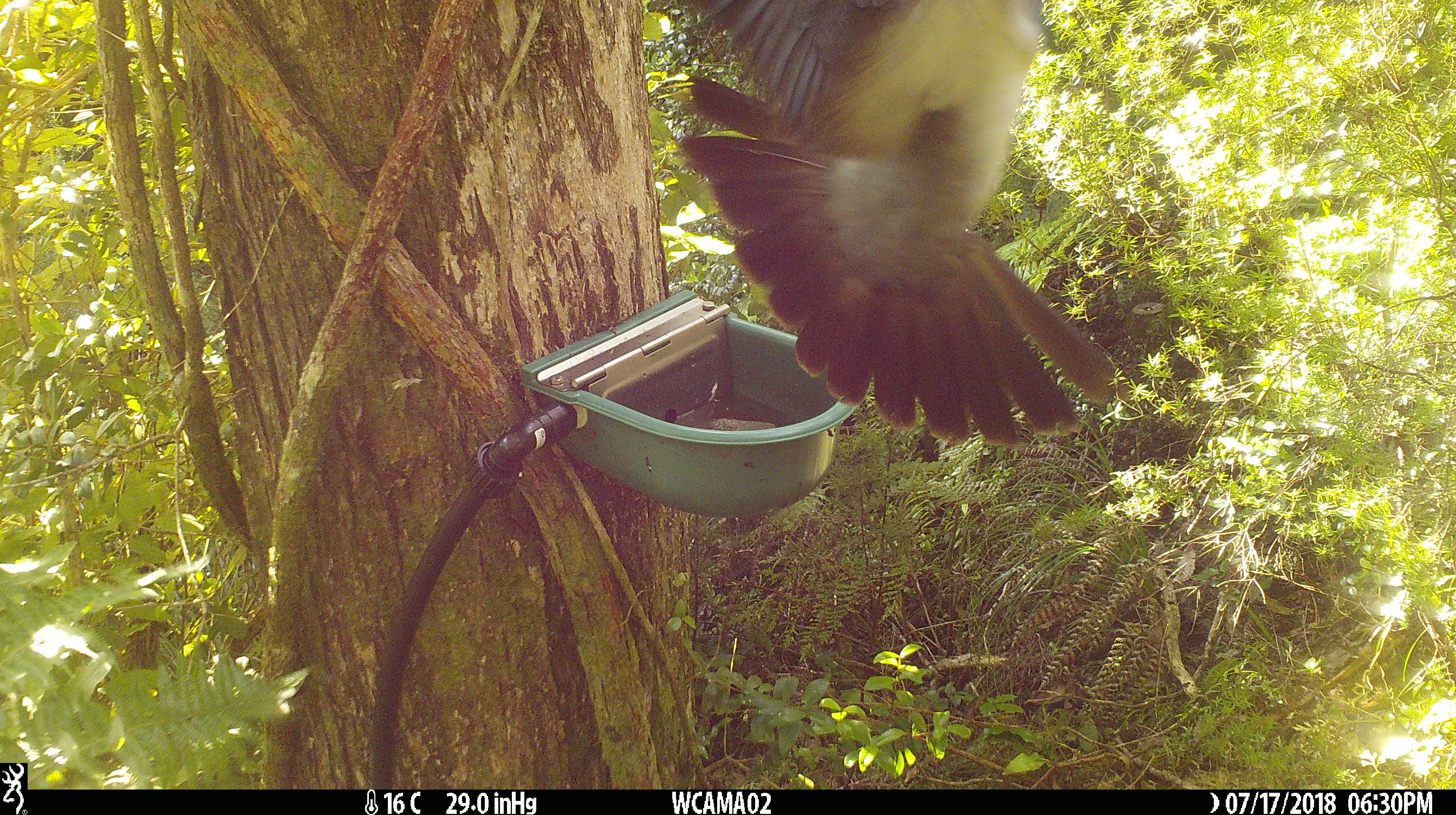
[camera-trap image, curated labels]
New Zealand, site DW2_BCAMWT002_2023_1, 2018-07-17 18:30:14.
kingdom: Animalia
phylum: Chordata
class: Aves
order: Columbiformes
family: Columbidae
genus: Hemiphaga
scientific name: Hemiphaga novaeseelandiae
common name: new zealand pigeon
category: kereru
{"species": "kereru (new zealand pigeon) (Hemiphaga novaeseelandiae)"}